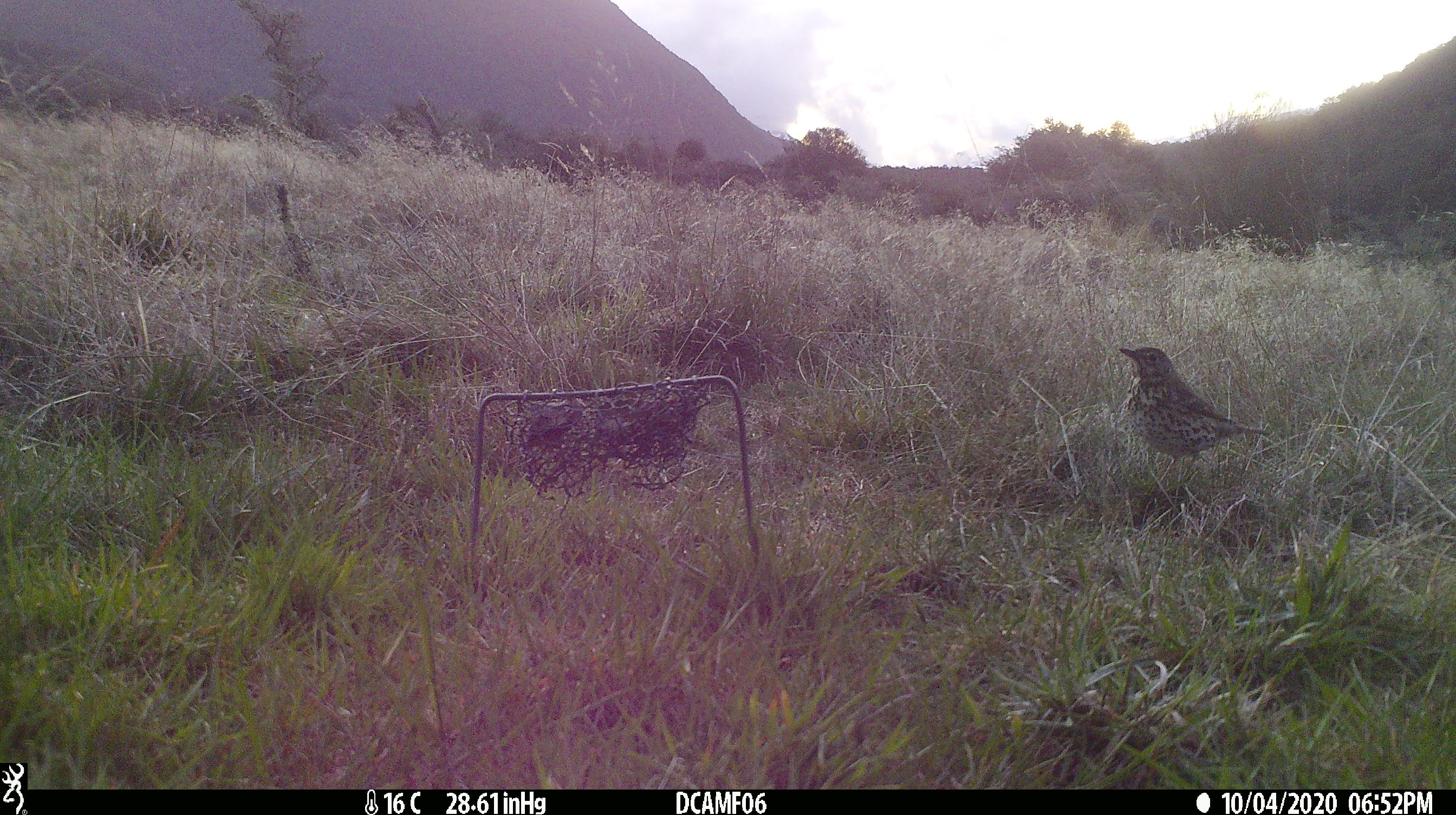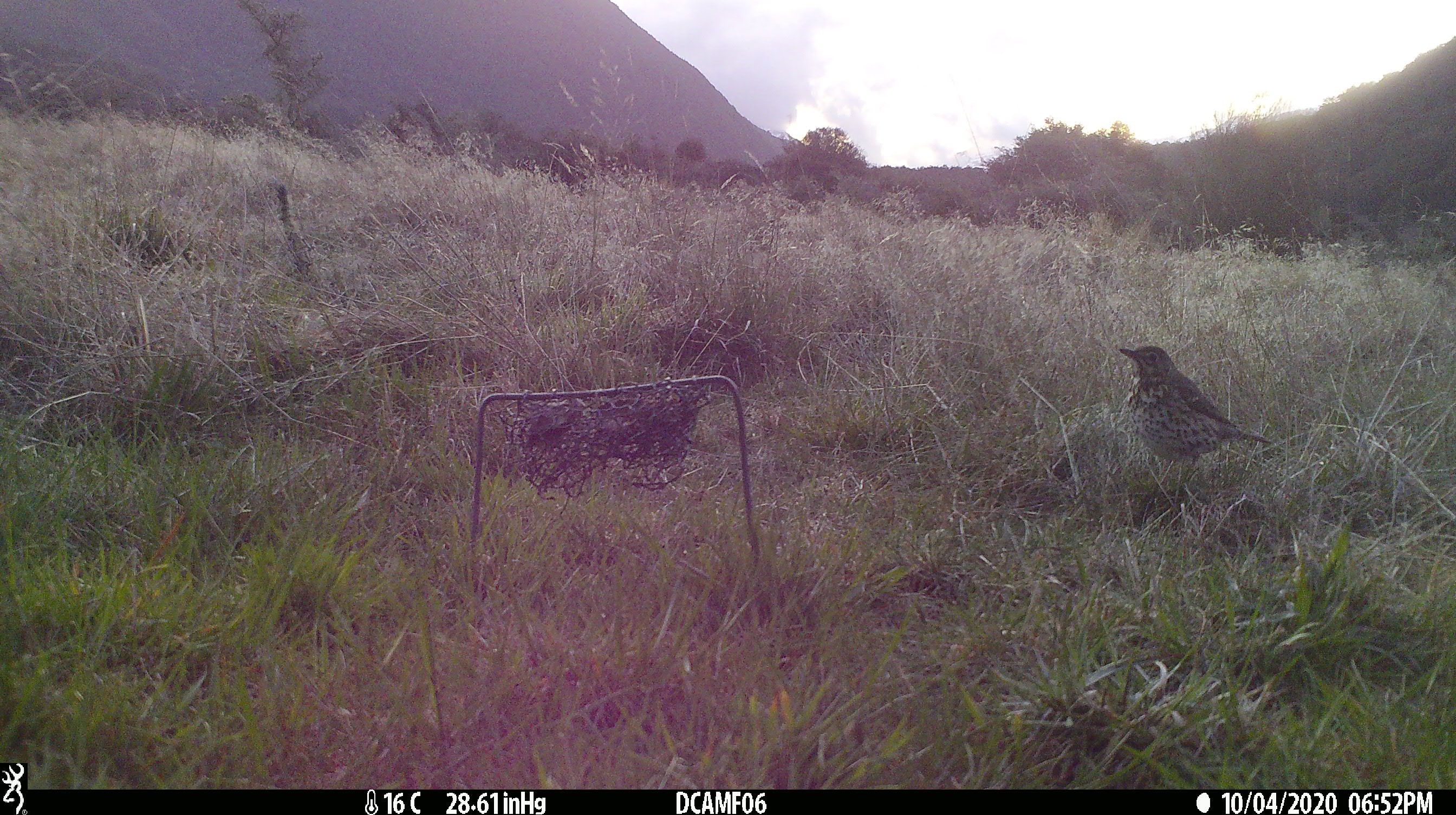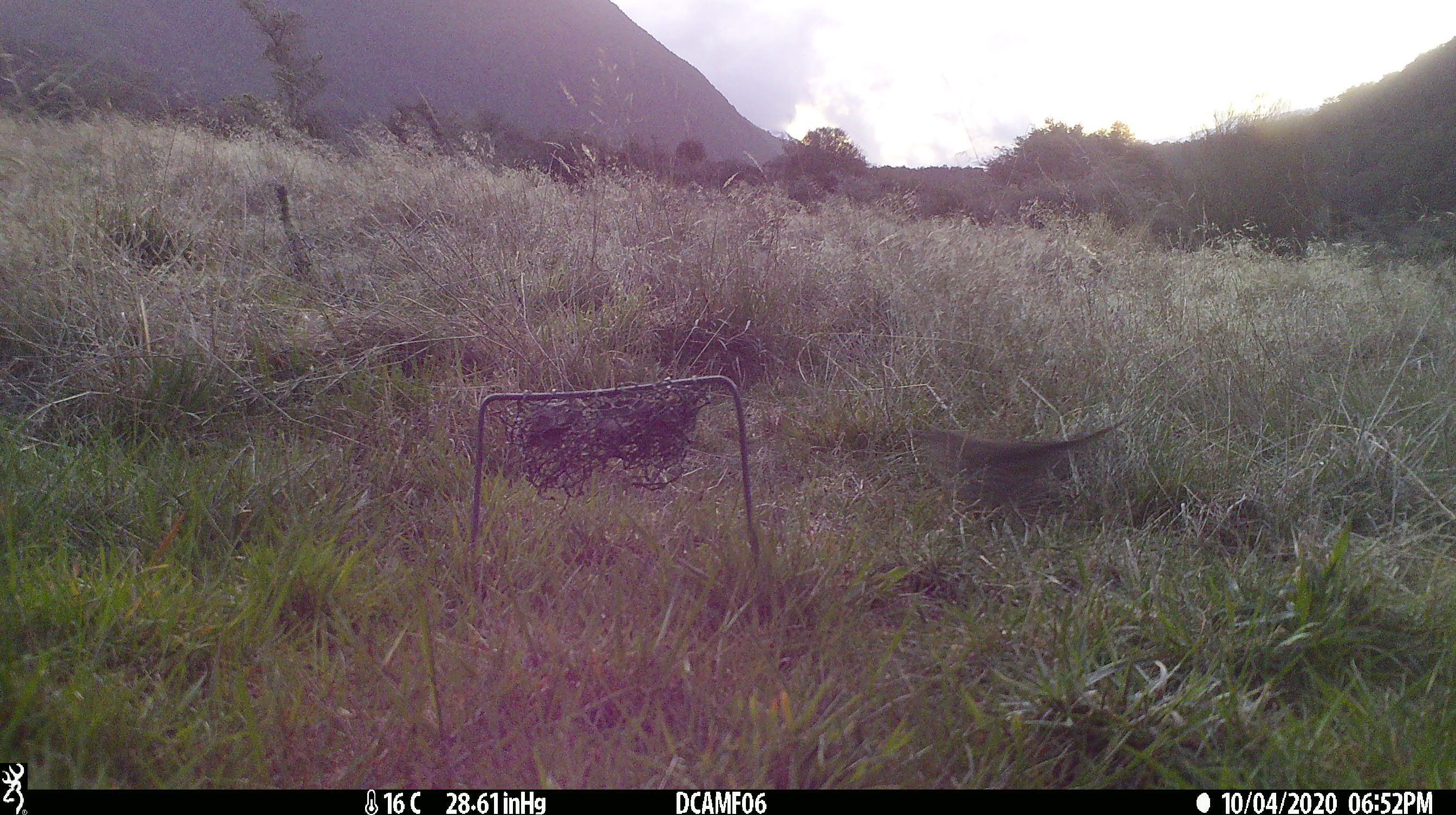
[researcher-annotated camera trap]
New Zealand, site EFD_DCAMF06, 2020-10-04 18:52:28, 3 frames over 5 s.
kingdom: Animalia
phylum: Chordata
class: Aves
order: Passeriformes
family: Turdidae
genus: Turdus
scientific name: Turdus philomelos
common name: song thrush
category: thrush